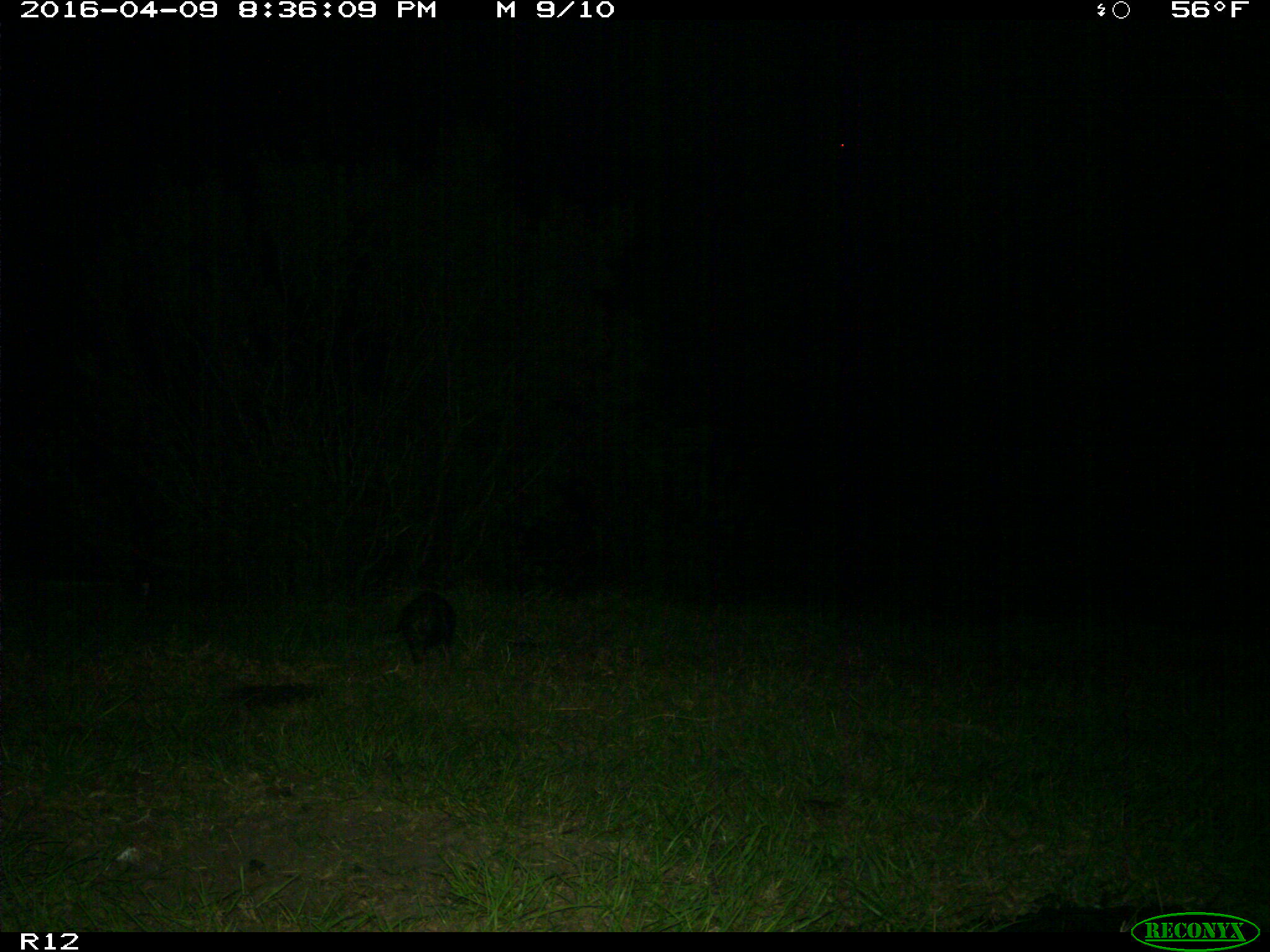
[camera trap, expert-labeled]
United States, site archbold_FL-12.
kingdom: Animalia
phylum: Chordata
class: Mammalia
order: Didelphimorphia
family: Didelphidae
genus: Didelphis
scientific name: Didelphis virginiana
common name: virginia opossum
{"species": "Didelphis virginiana (virginia opossum)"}